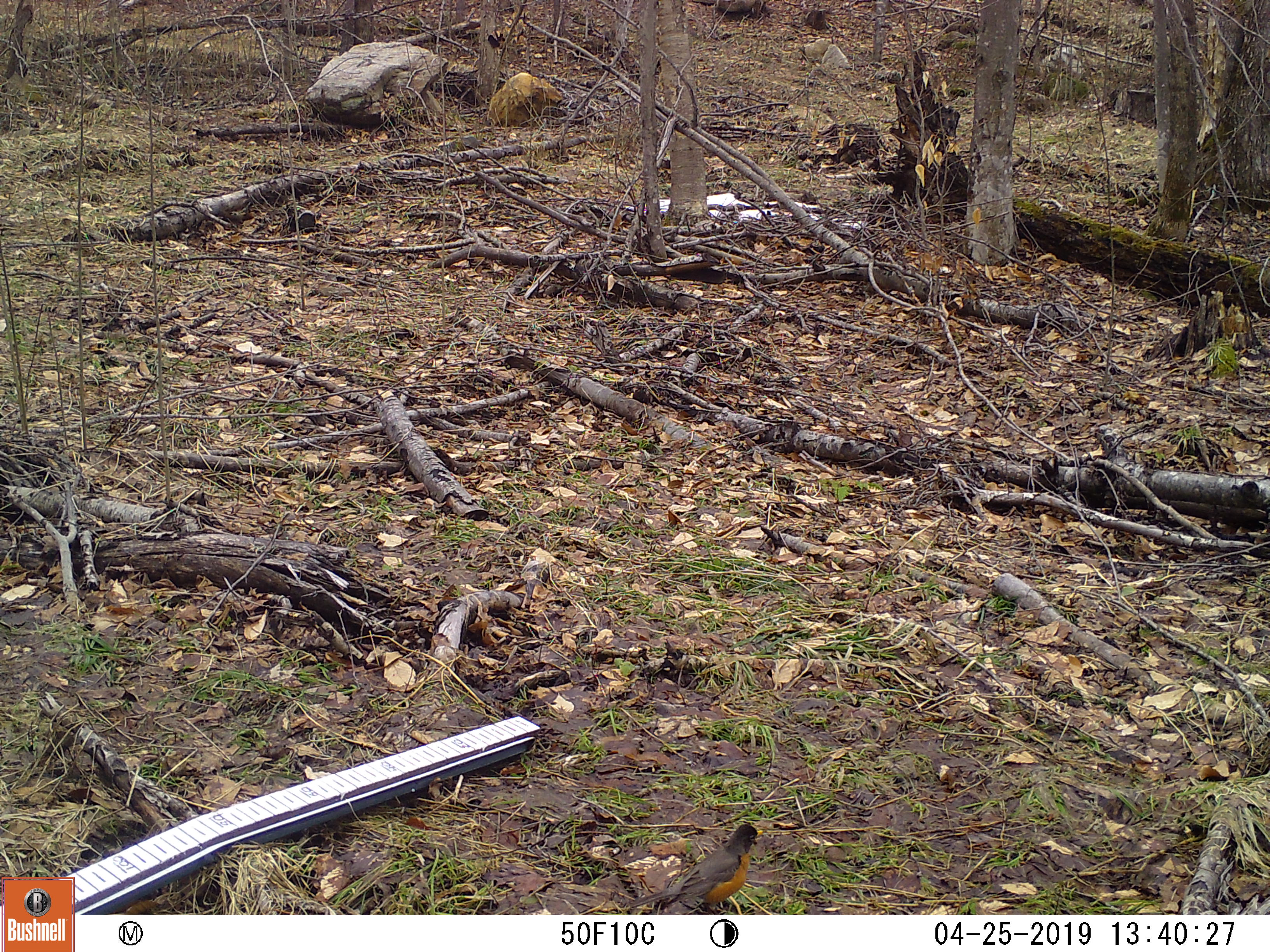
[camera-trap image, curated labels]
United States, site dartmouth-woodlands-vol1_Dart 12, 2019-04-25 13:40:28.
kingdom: Animalia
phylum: Chordata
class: Aves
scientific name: Aves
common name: bird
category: bird sp.